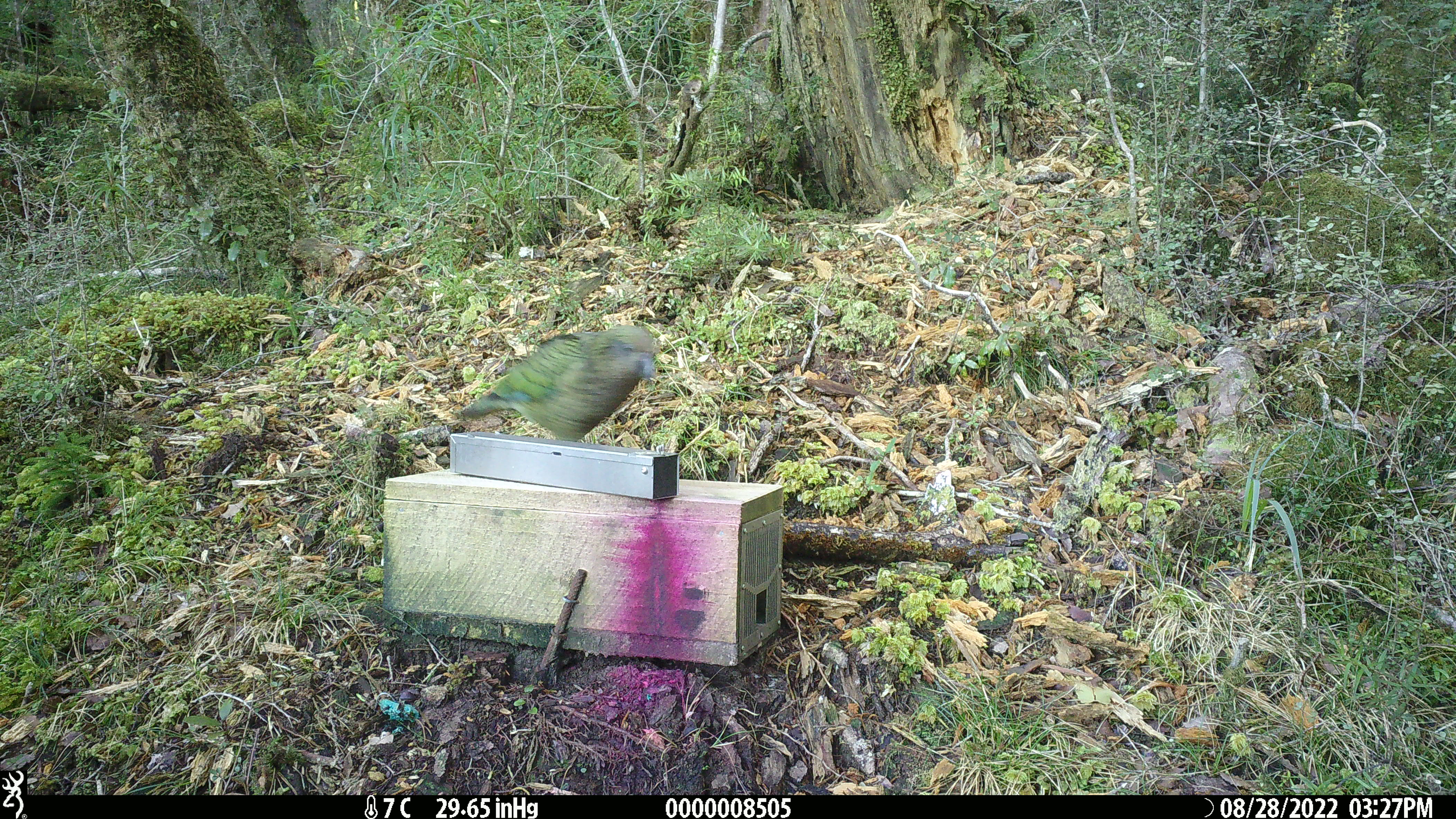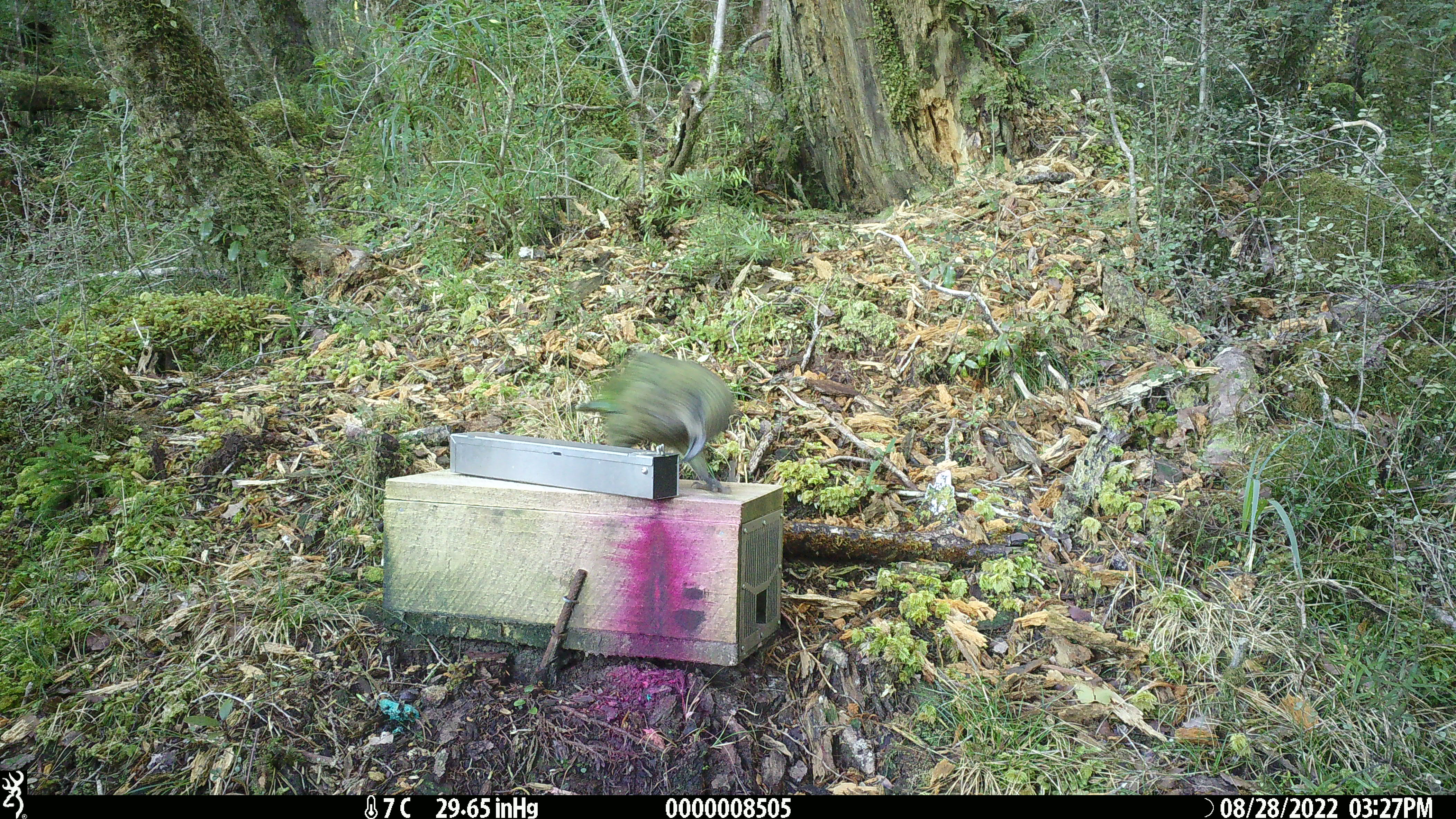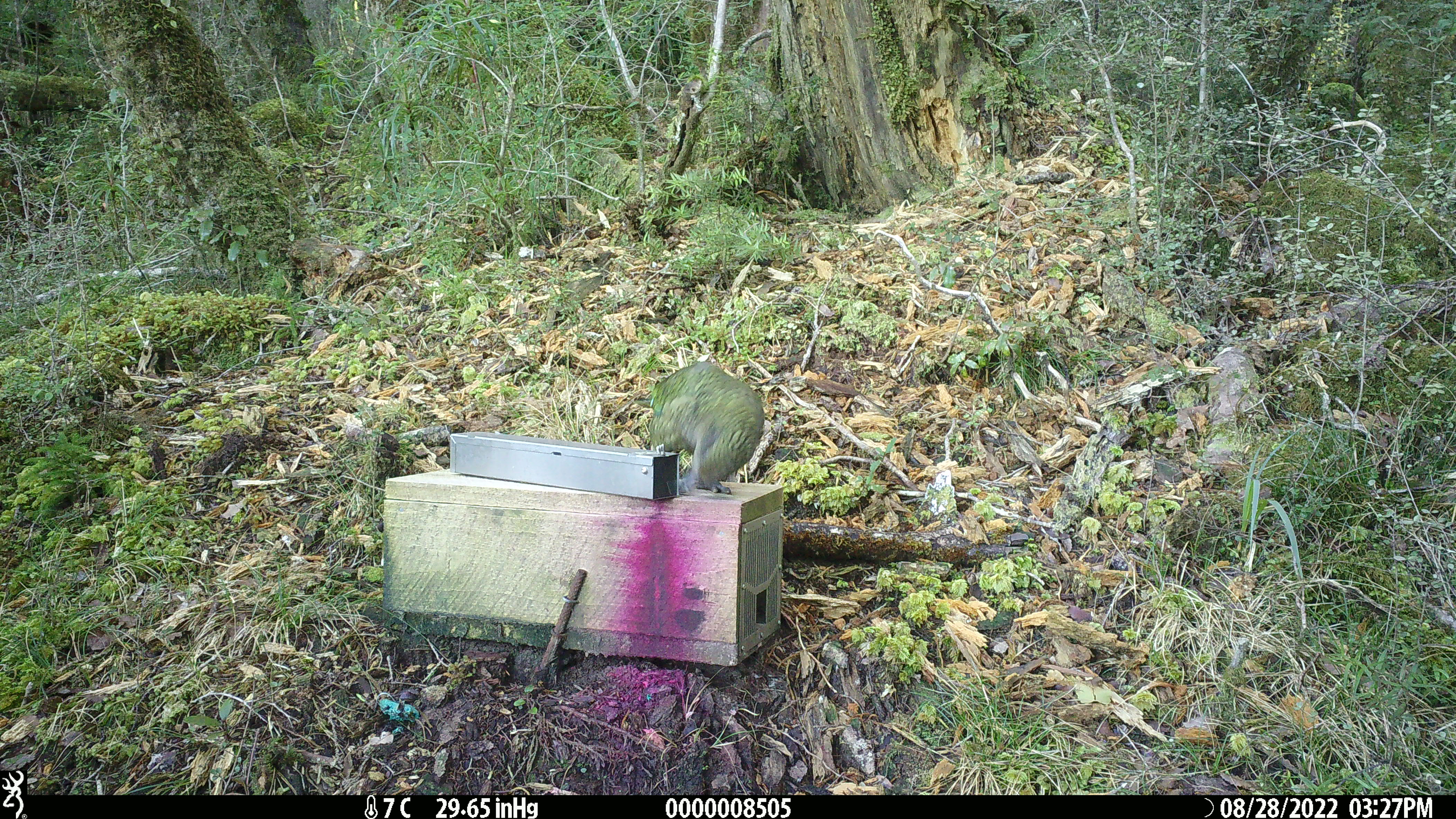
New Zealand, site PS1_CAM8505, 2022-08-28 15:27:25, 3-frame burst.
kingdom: Animalia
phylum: Chordata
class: Aves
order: Psittaciformes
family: Strigopidae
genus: Nestor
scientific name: Nestor notabilis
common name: kea